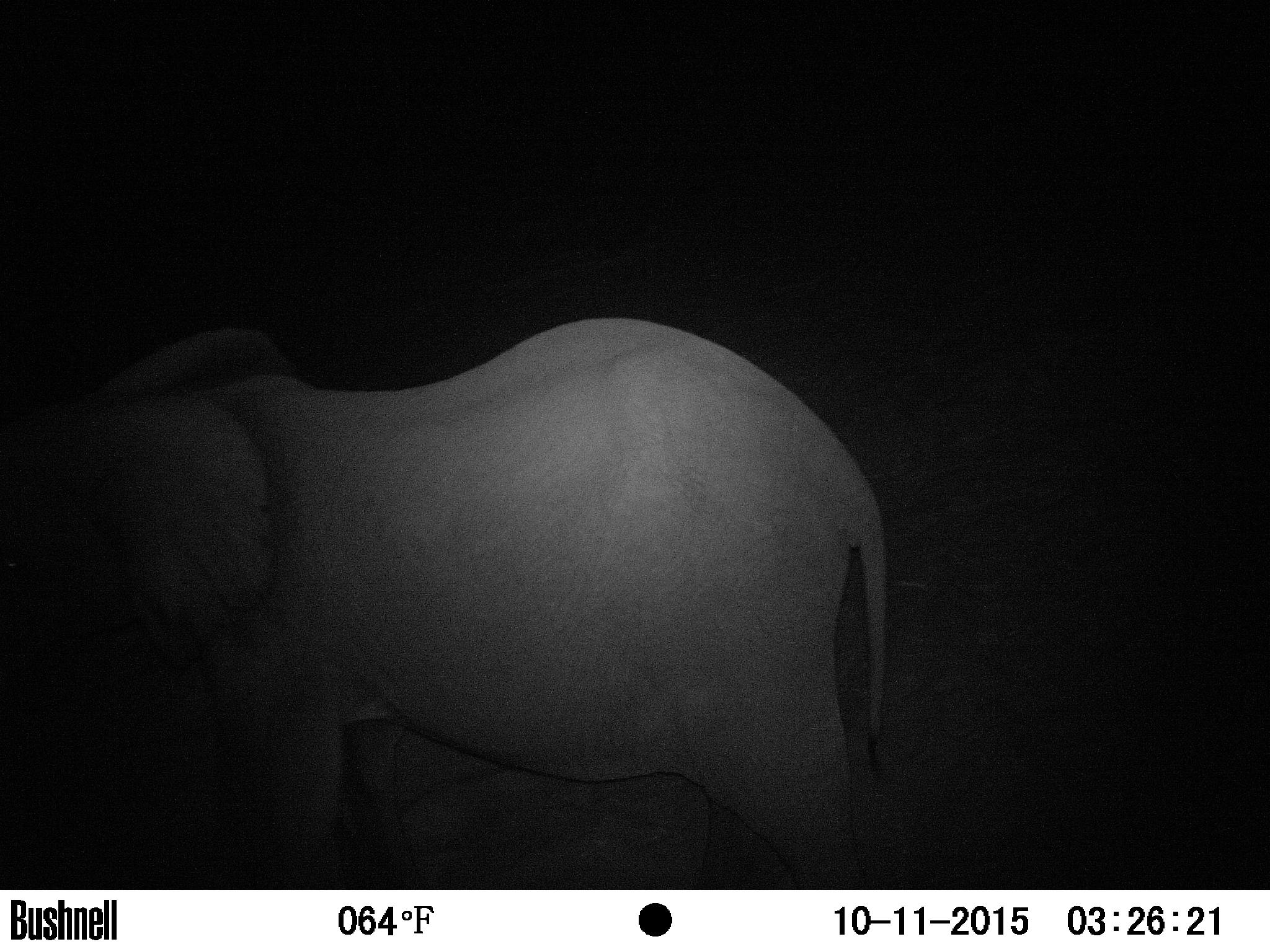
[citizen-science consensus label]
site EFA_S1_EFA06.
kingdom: Animalia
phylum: Chordata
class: Mammalia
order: Proboscidea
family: Elephantidae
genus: Loxodonta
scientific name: Loxodonta africana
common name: african bush elephant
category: elephant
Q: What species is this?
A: Elephant (african bush elephant) (Loxodonta africana).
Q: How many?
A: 1.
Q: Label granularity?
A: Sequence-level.